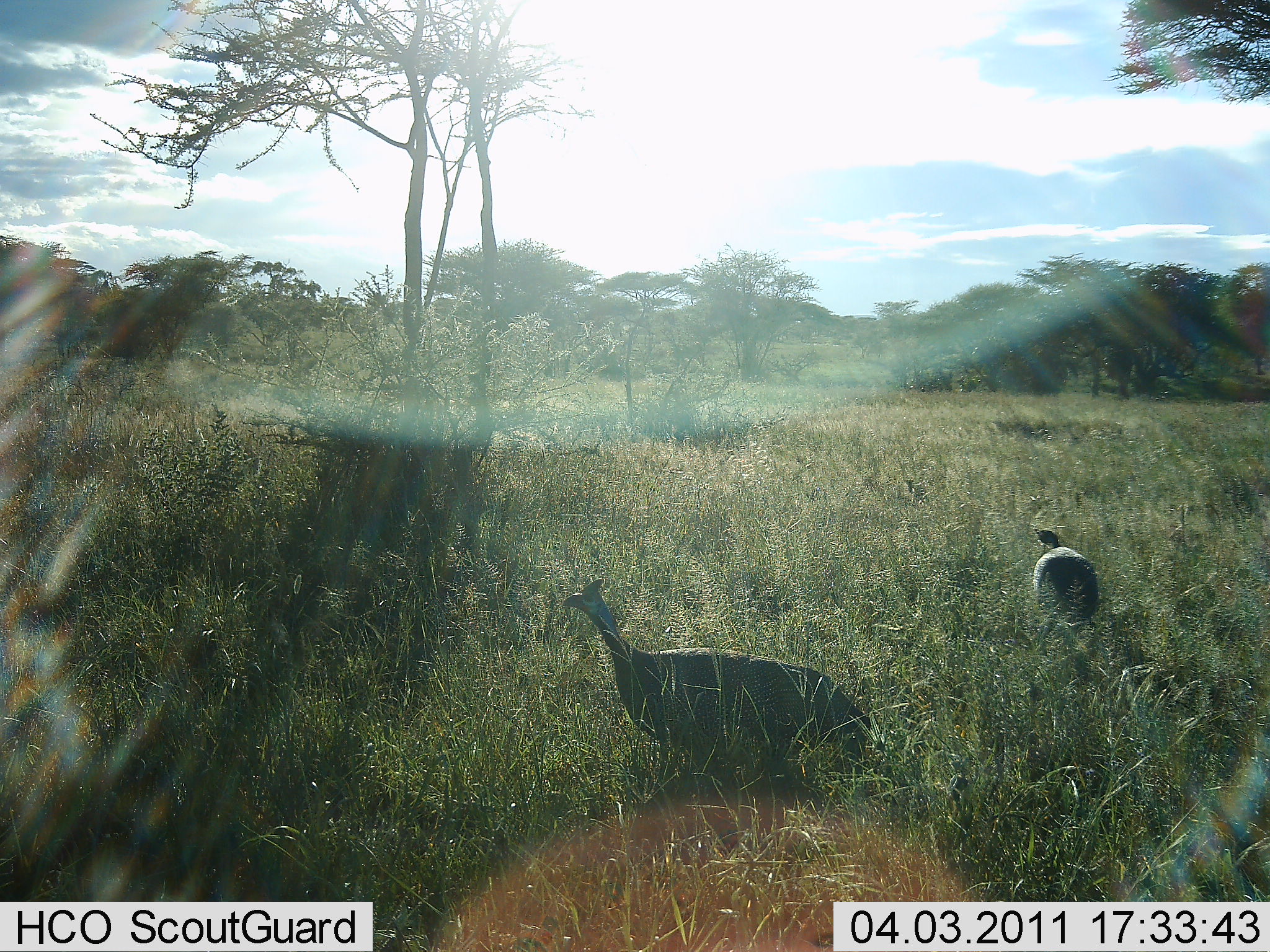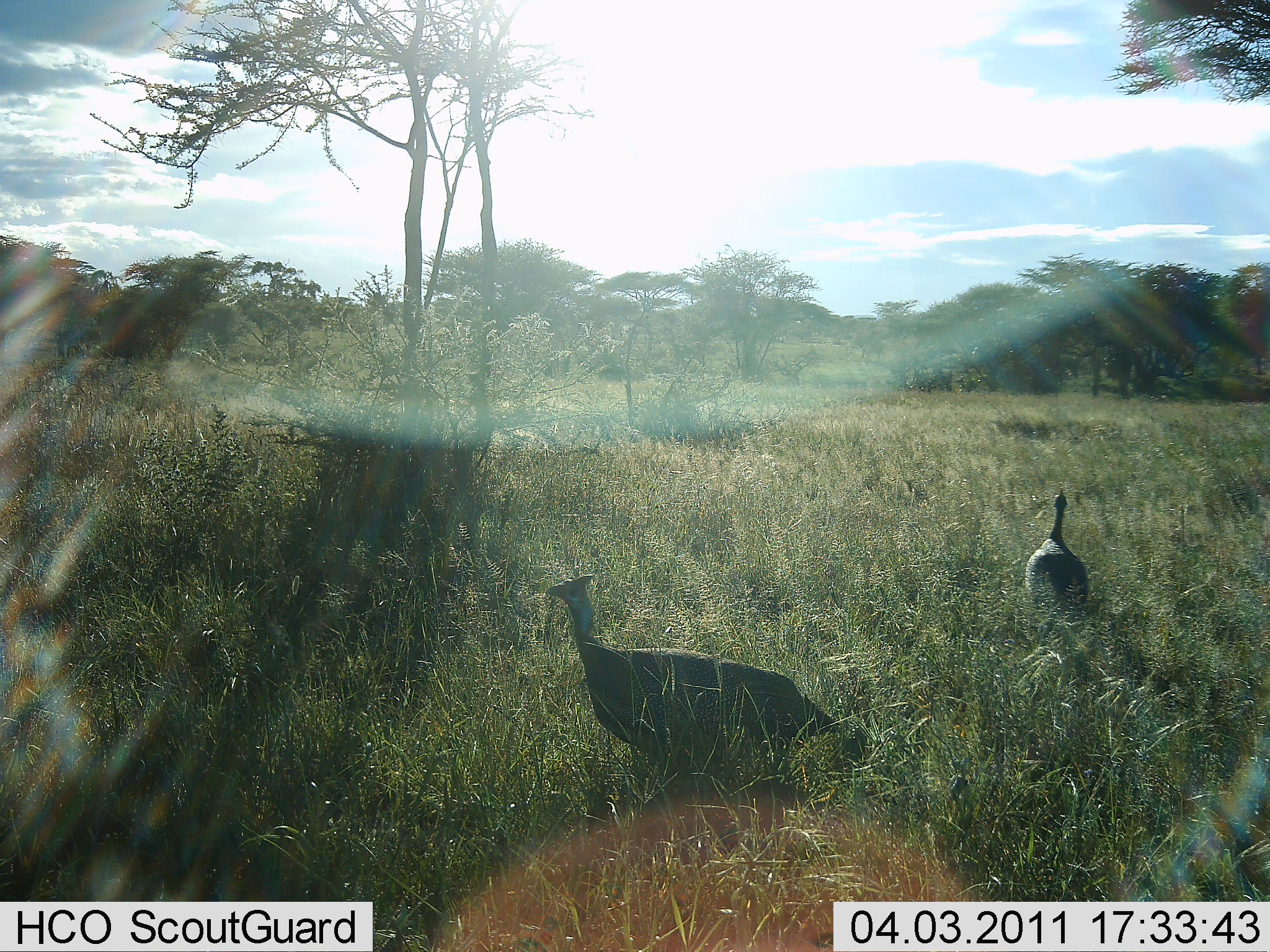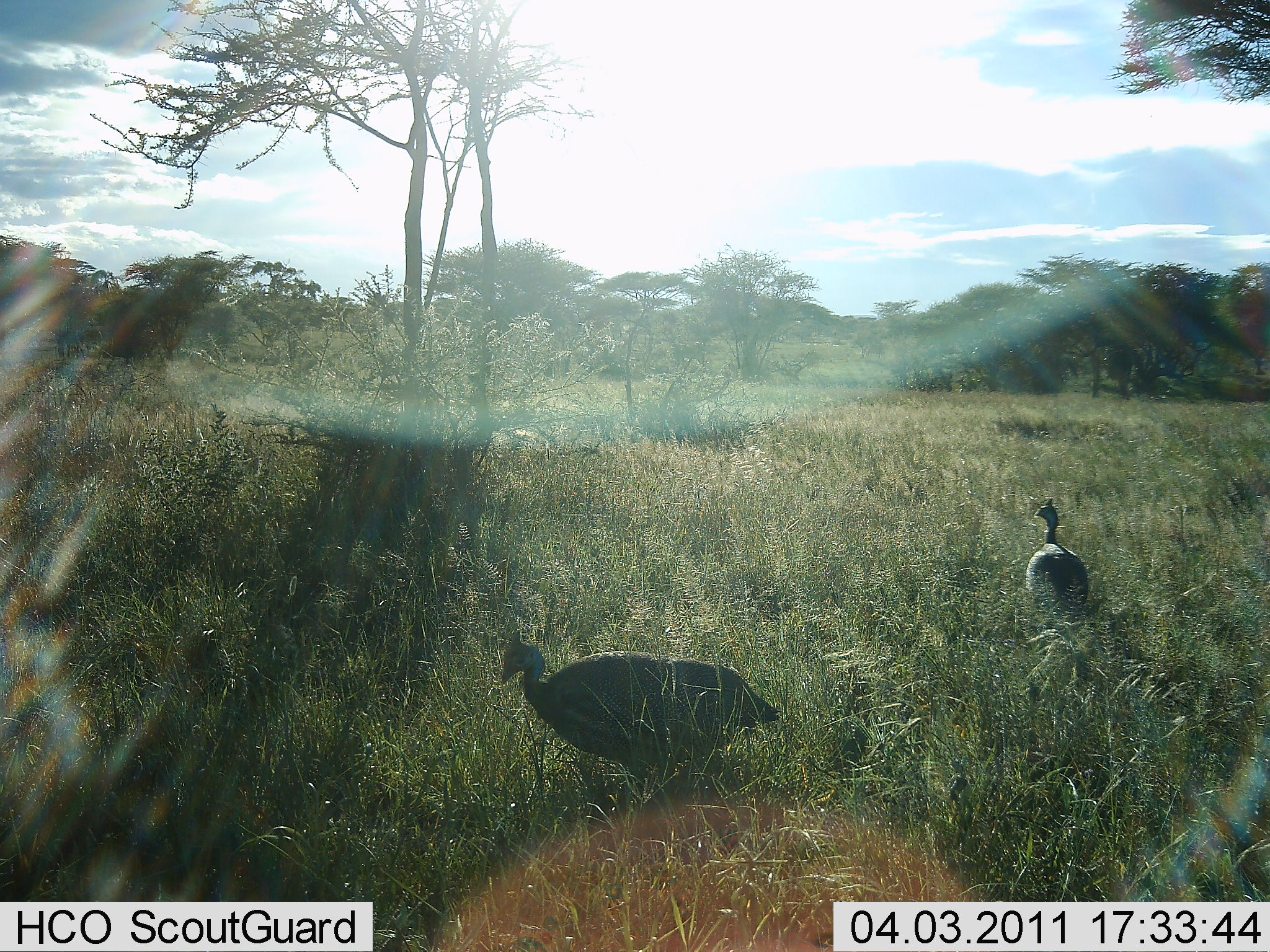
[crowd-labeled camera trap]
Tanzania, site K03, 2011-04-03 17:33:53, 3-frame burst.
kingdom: Animalia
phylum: Chordata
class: Aves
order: Galliformes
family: Numididae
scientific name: Numididae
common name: guinea fowl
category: guineafowl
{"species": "guineafowl (guinea fowl) (Numididae)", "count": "2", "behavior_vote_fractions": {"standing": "27%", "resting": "9%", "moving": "91%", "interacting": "0%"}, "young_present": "0%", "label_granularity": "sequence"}